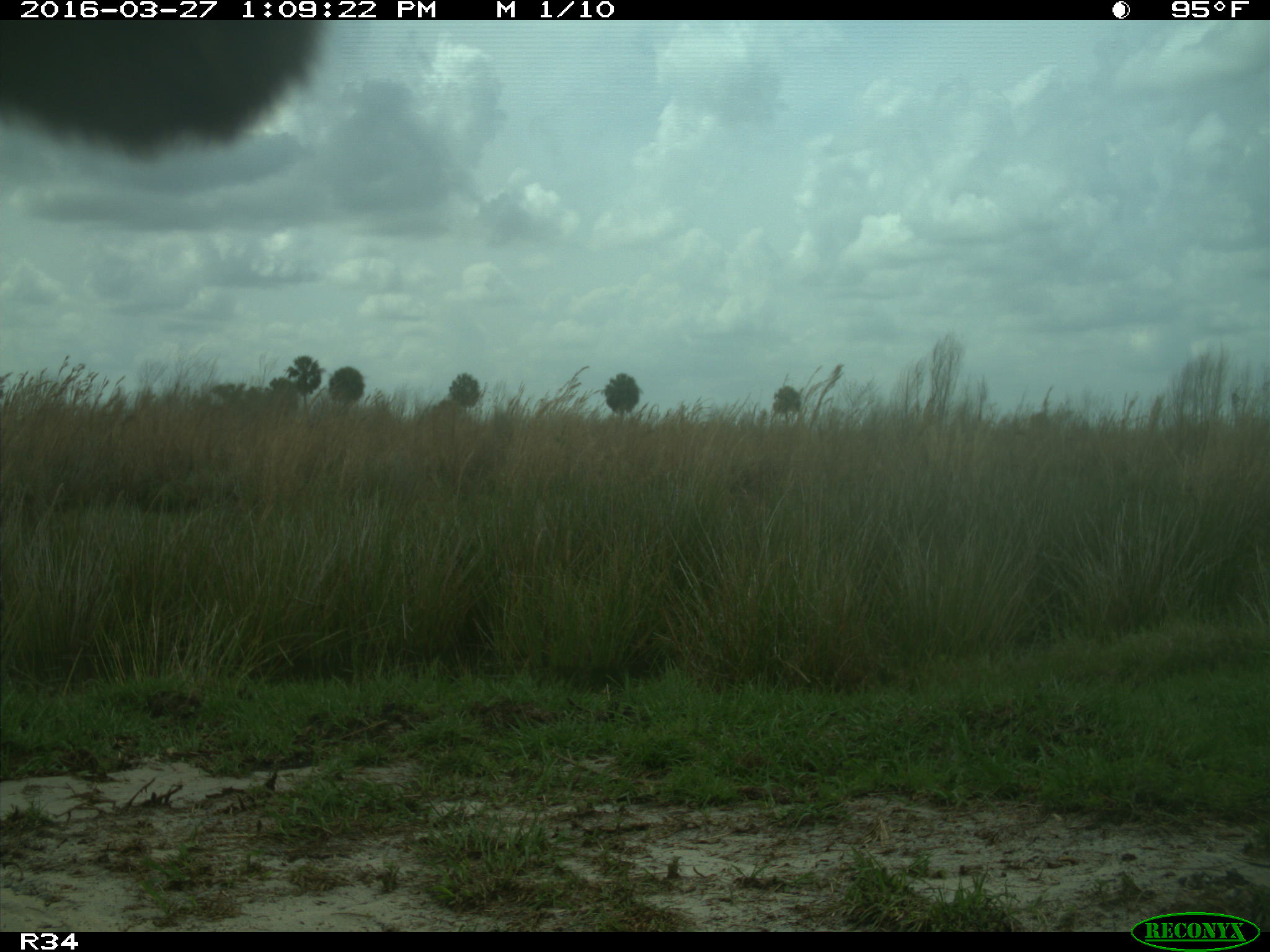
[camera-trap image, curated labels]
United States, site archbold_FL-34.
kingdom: Animalia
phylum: Chordata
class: Mammalia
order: Artiodactyla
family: Bovidae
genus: Bos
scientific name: Bos taurus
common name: domestic cow